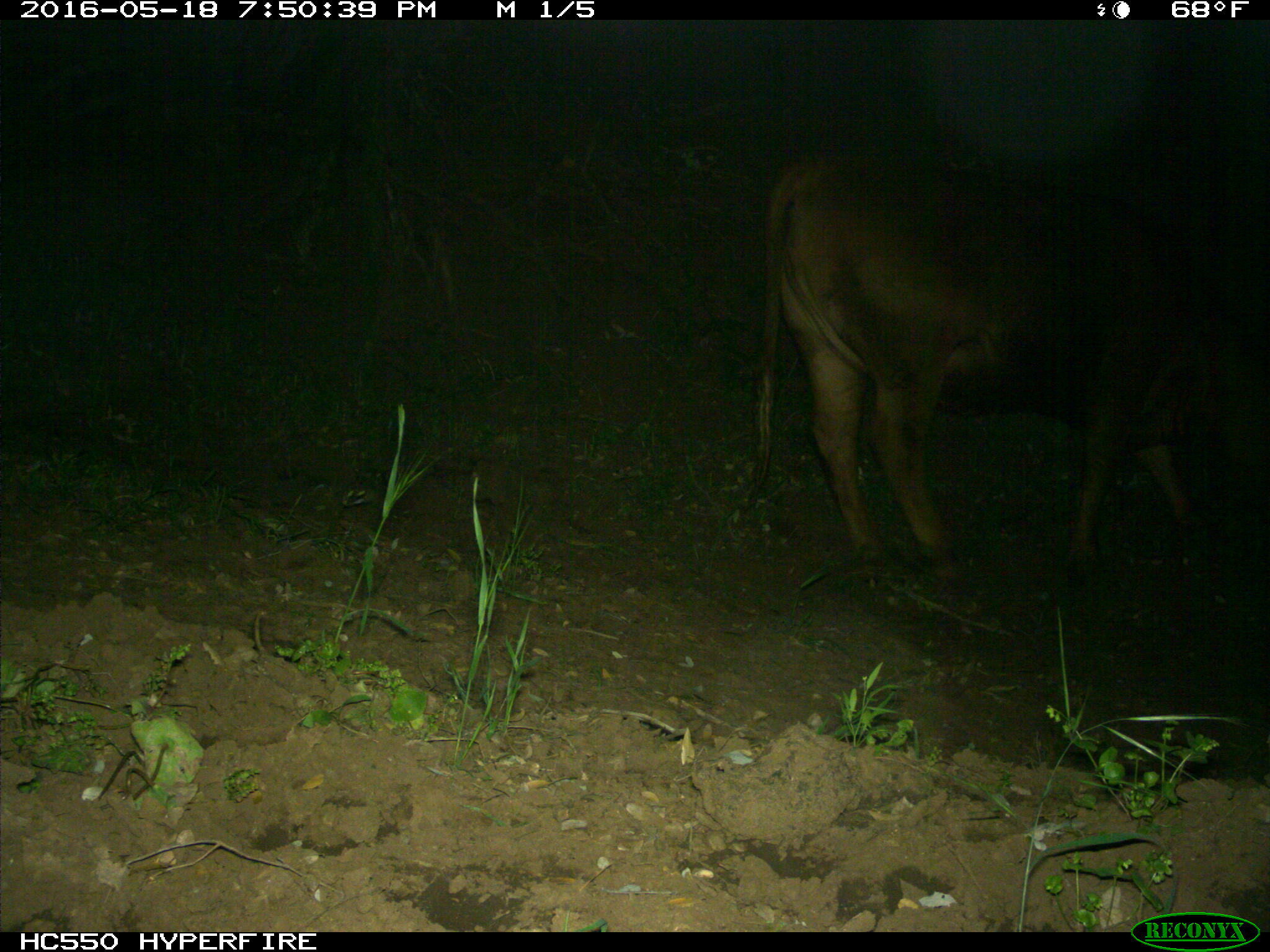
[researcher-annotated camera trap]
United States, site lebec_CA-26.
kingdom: Animalia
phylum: Chordata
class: Mammalia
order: Artiodactyla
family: Bovidae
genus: Bos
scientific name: Bos taurus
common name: domestic cow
Bos taurus (domestic cow).